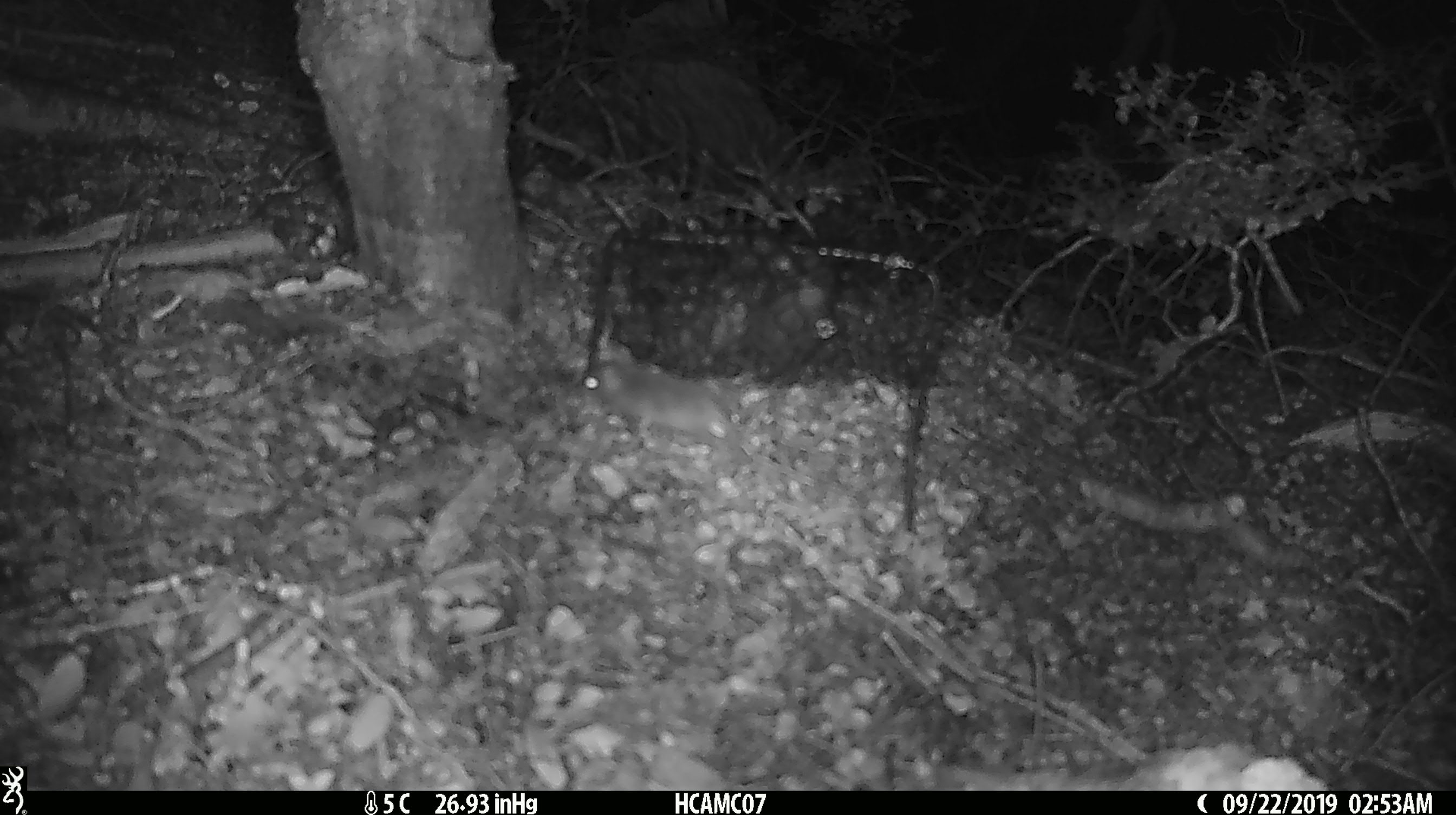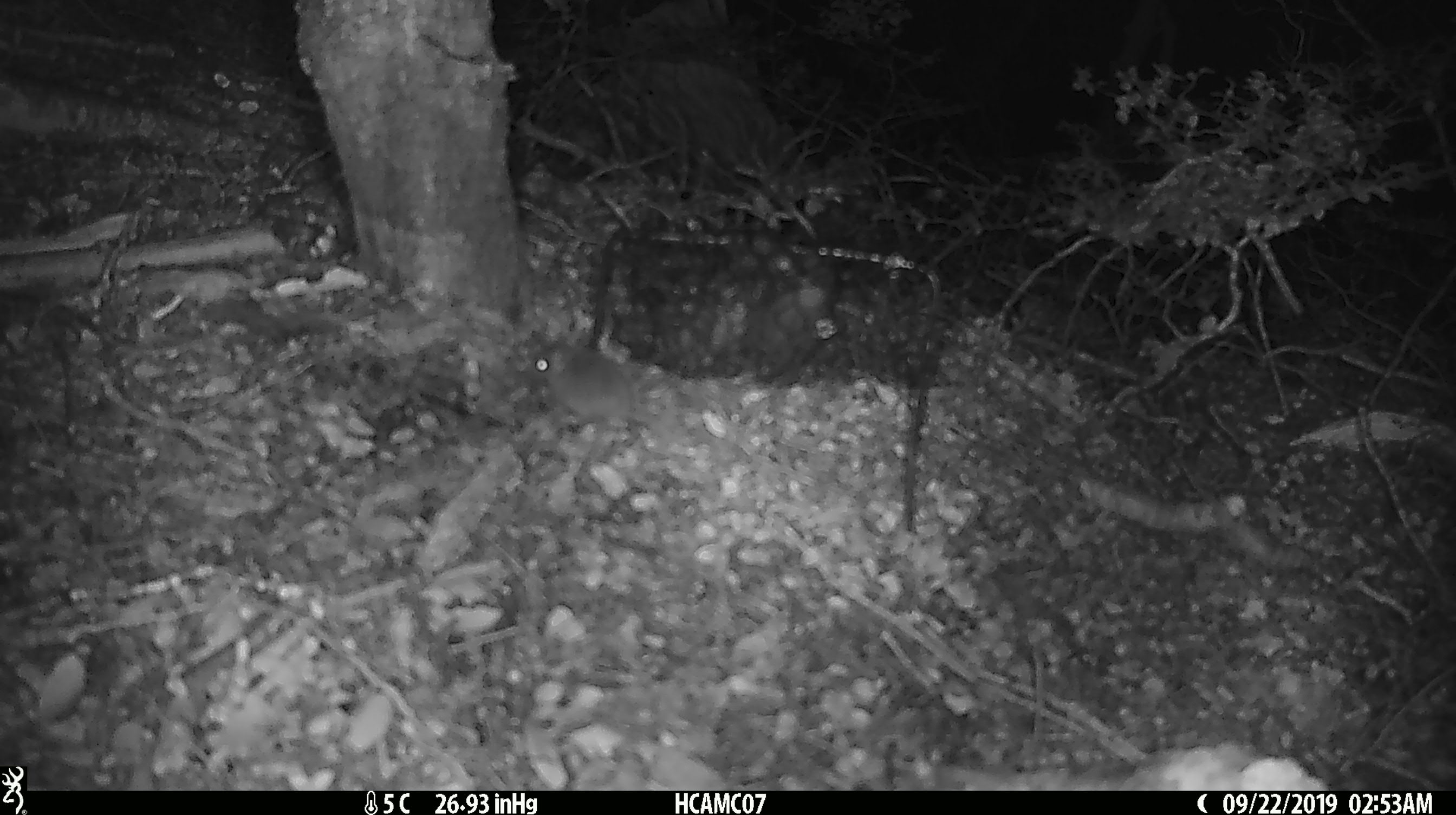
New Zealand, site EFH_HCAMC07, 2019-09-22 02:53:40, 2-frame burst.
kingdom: Animalia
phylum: Chordata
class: Mammalia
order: Rodentia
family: Muridae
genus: Mus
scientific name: Mus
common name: mouse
Mouse (Mus).